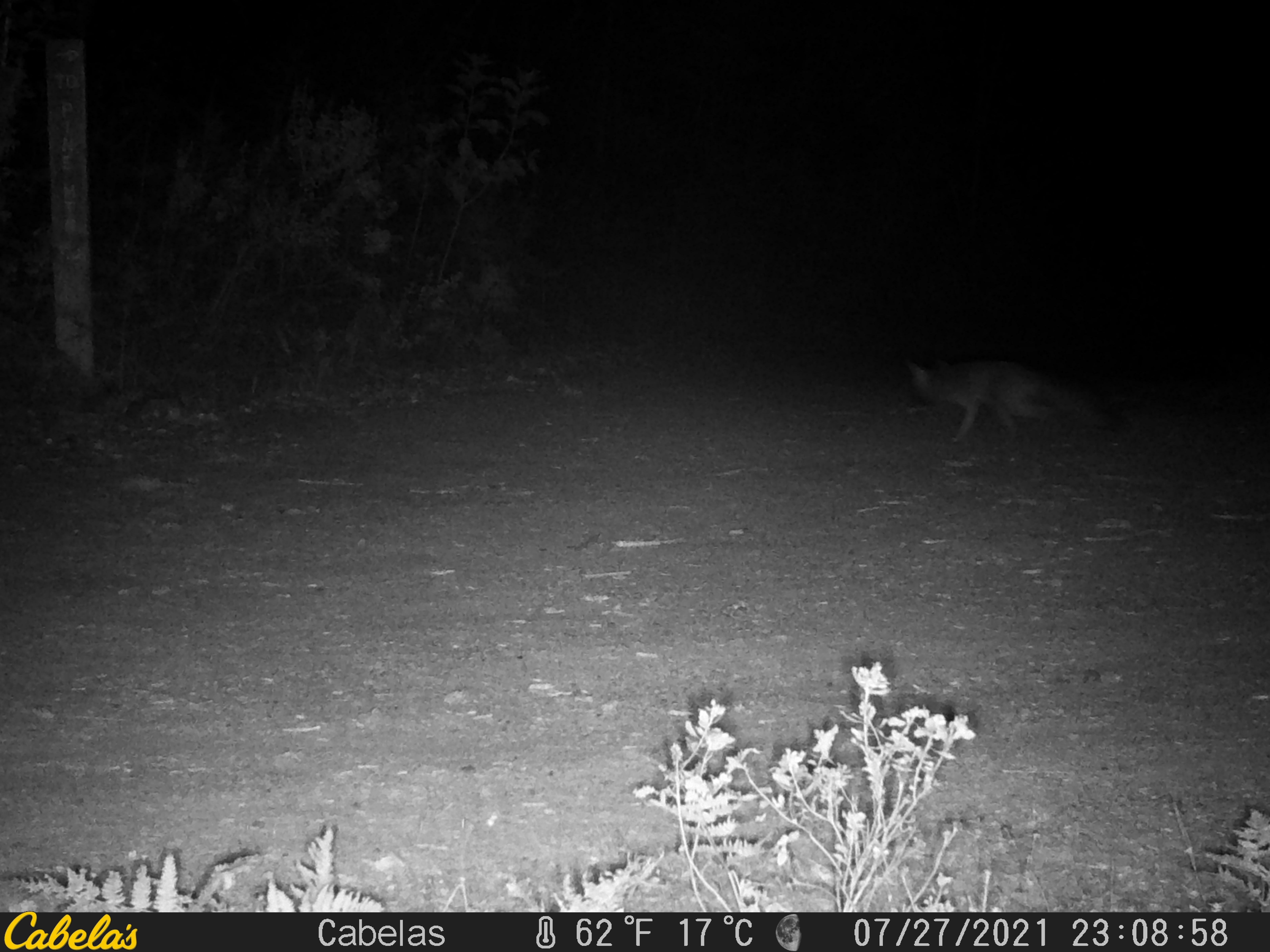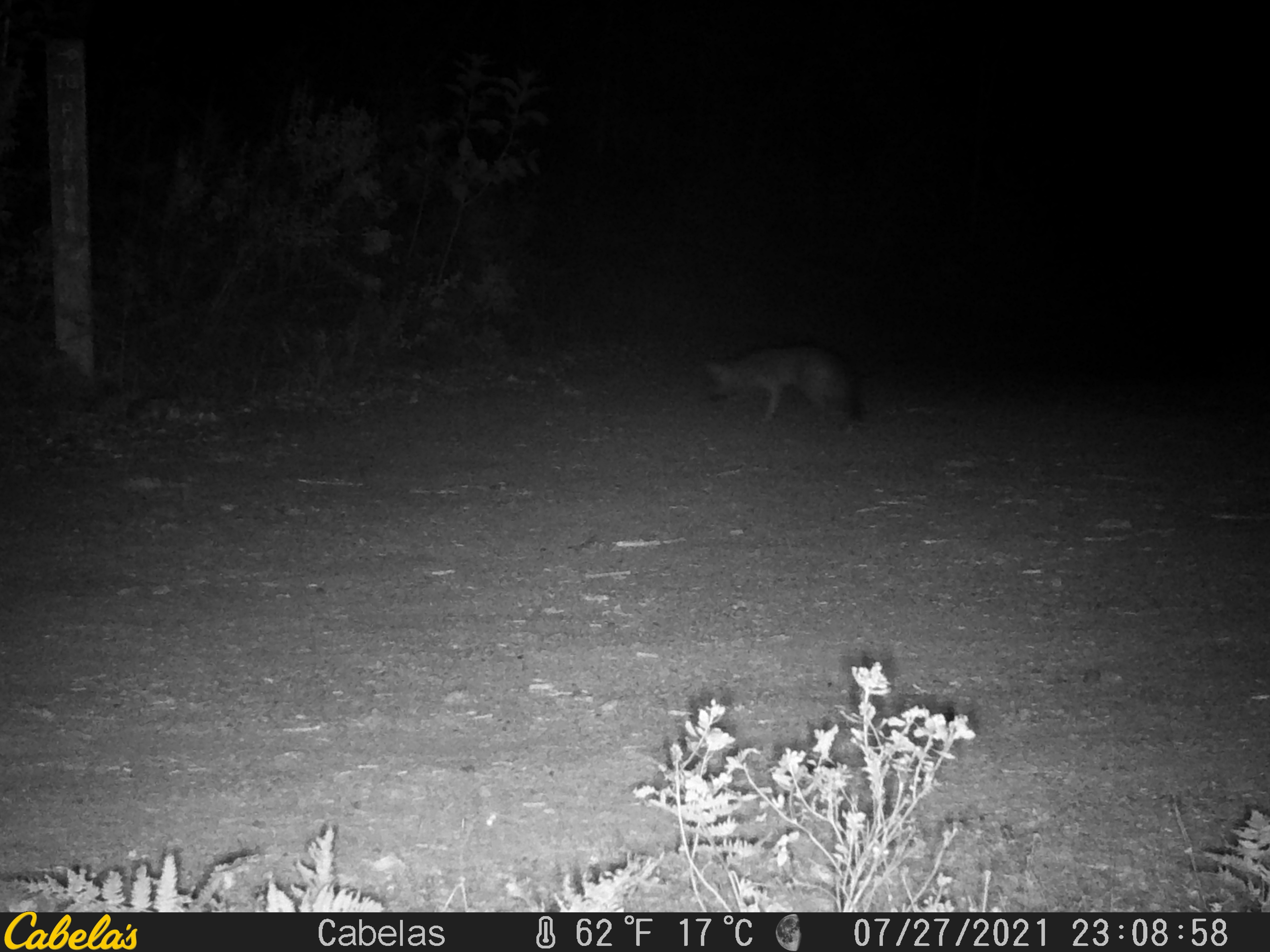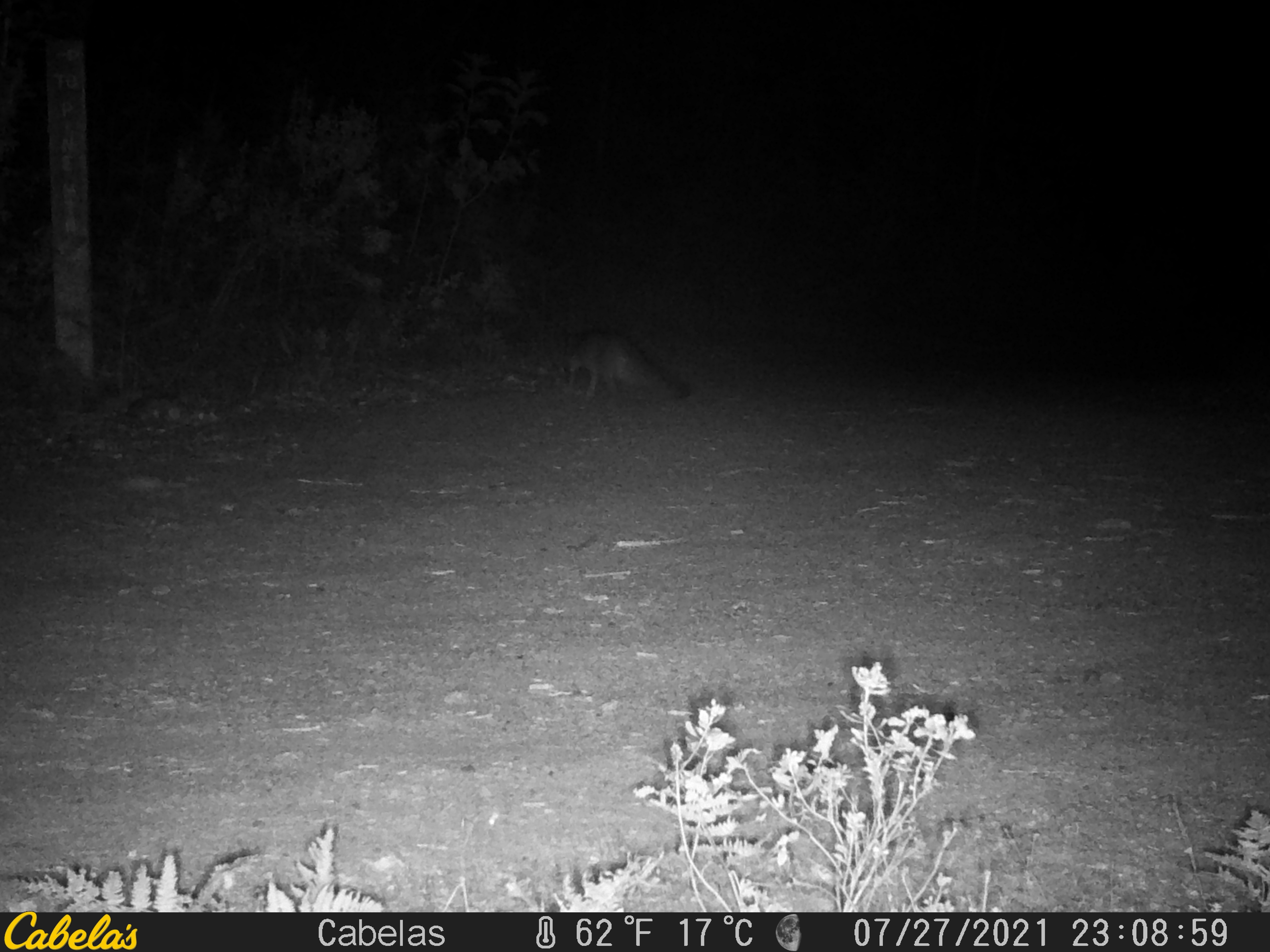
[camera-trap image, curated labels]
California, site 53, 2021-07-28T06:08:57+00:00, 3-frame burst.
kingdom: Animalia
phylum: Chordata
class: Mammalia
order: Carnivora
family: Canidae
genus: Urocyon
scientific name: Urocyon cinereoargenteus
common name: gray fox